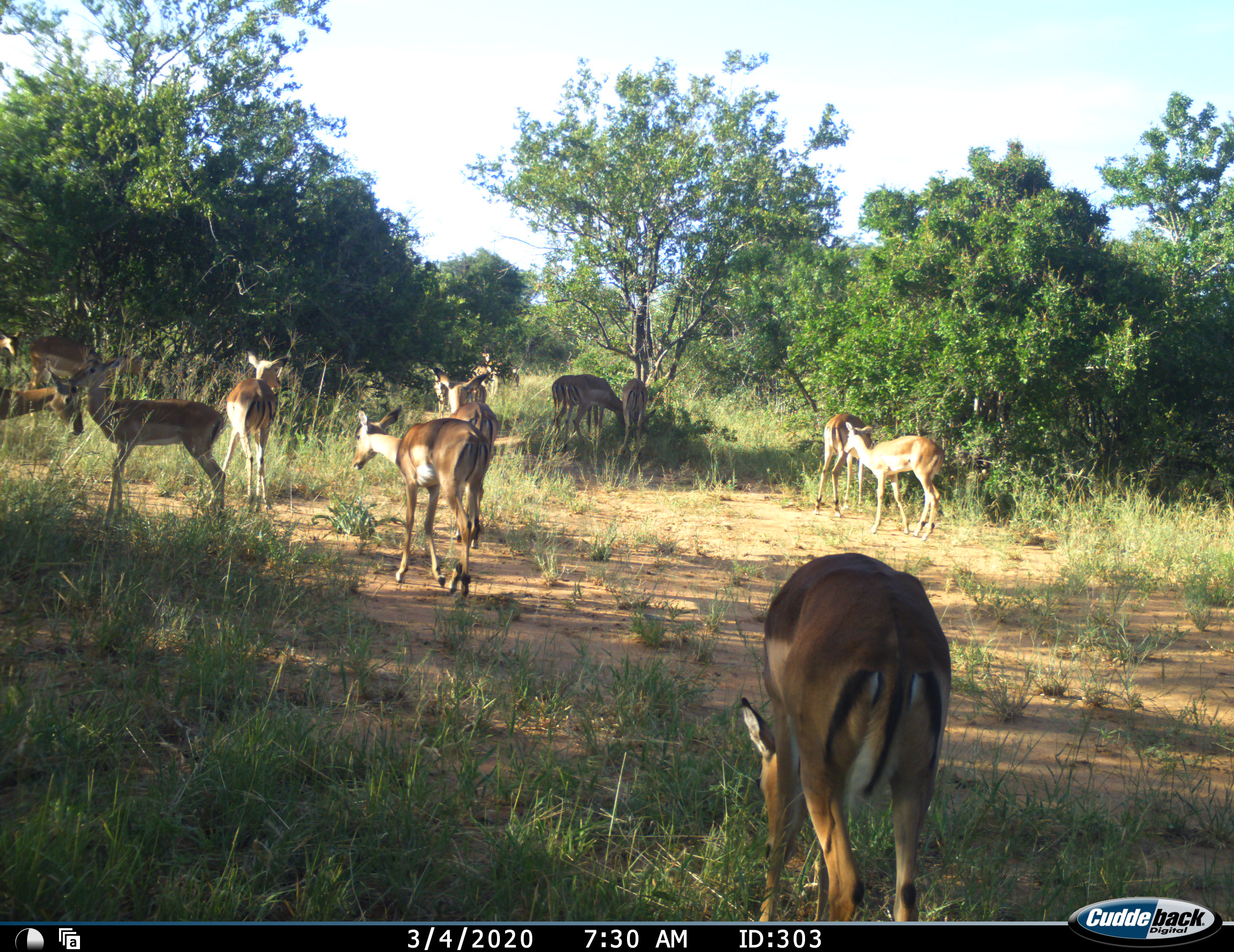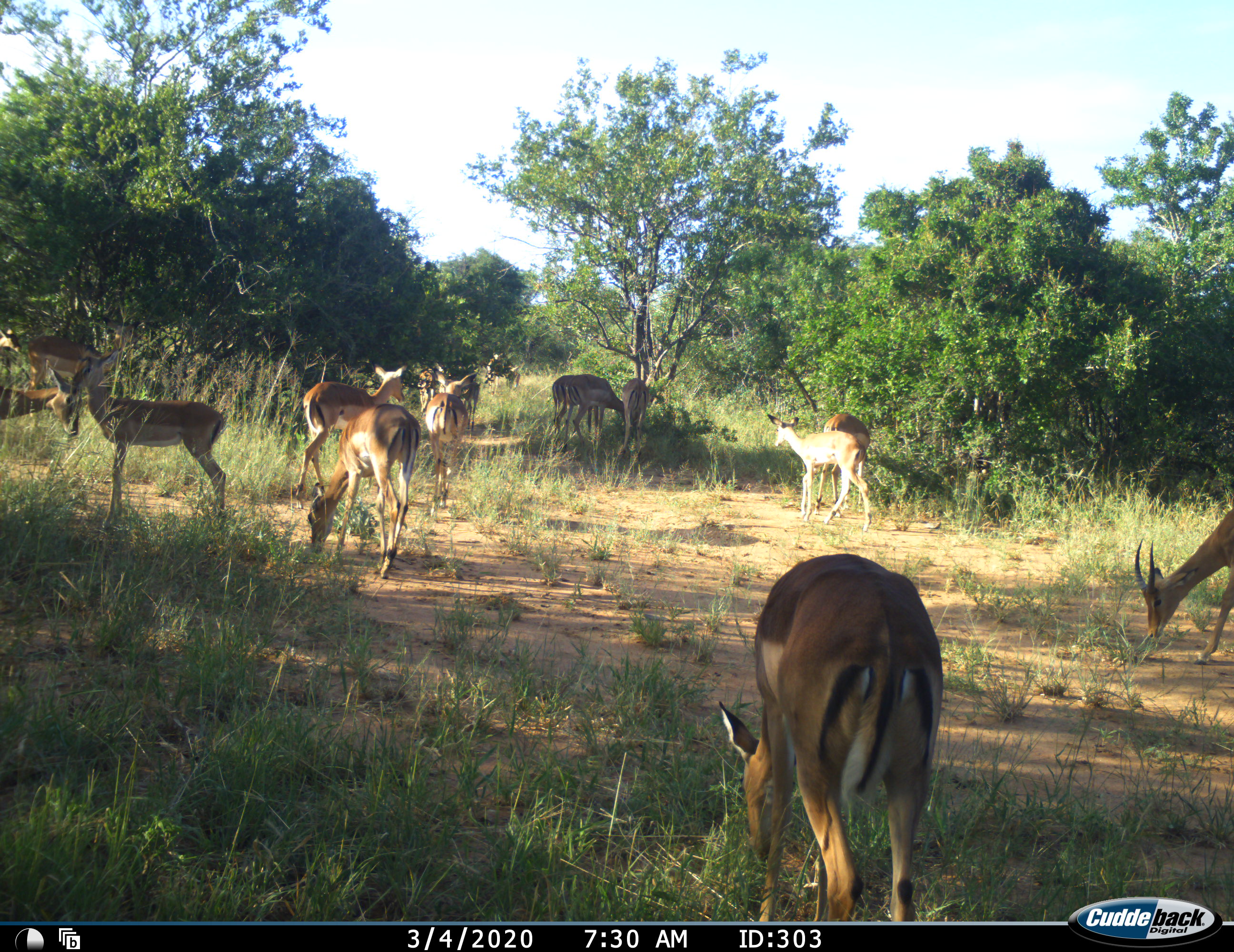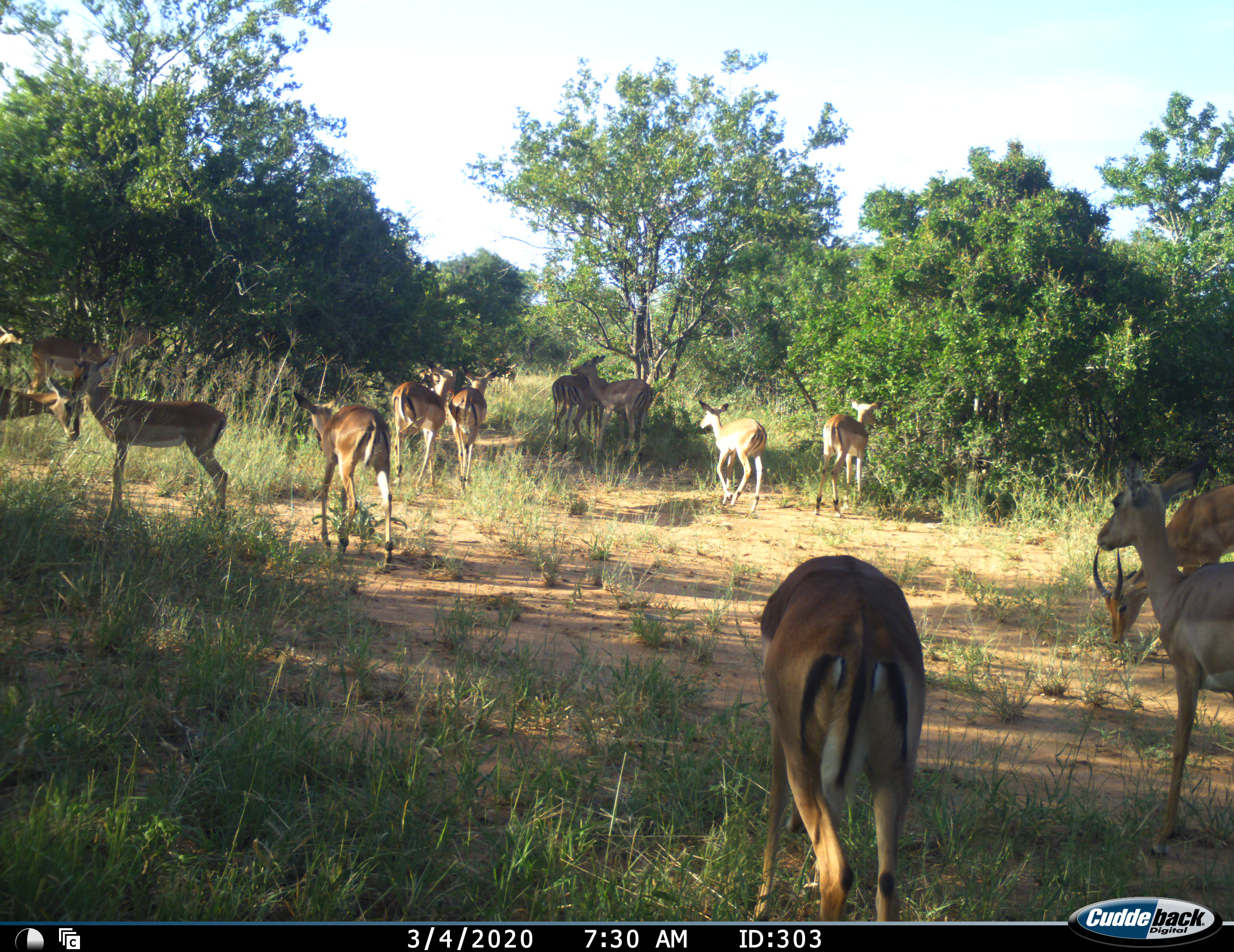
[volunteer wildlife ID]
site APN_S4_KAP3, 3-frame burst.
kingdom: Animalia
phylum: Chordata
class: Mammalia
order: Artiodactyla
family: Bovidae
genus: Aepyceros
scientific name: Aepyceros melampus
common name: impala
Impala (Aepyceros melampus), count 11-50. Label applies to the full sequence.